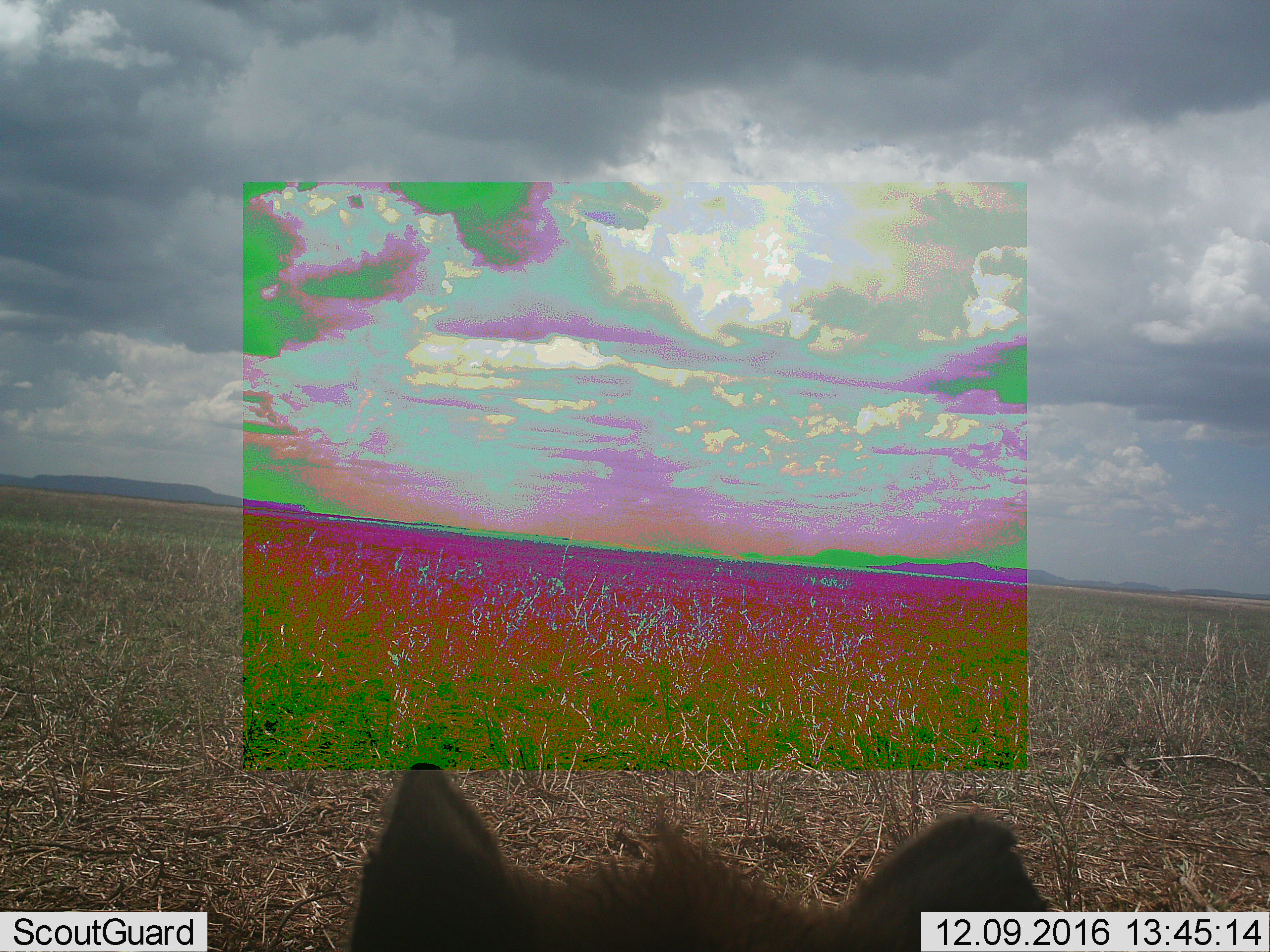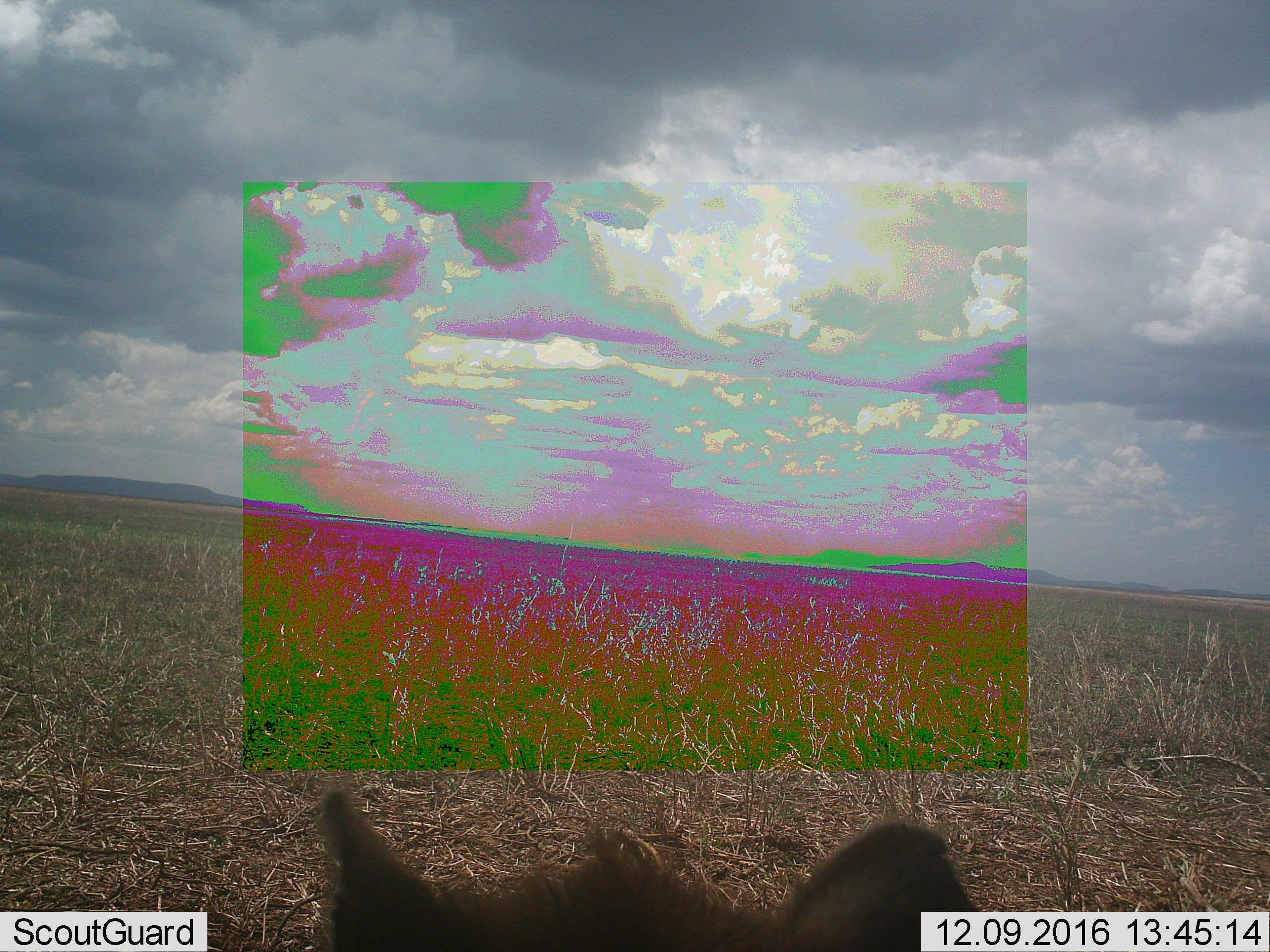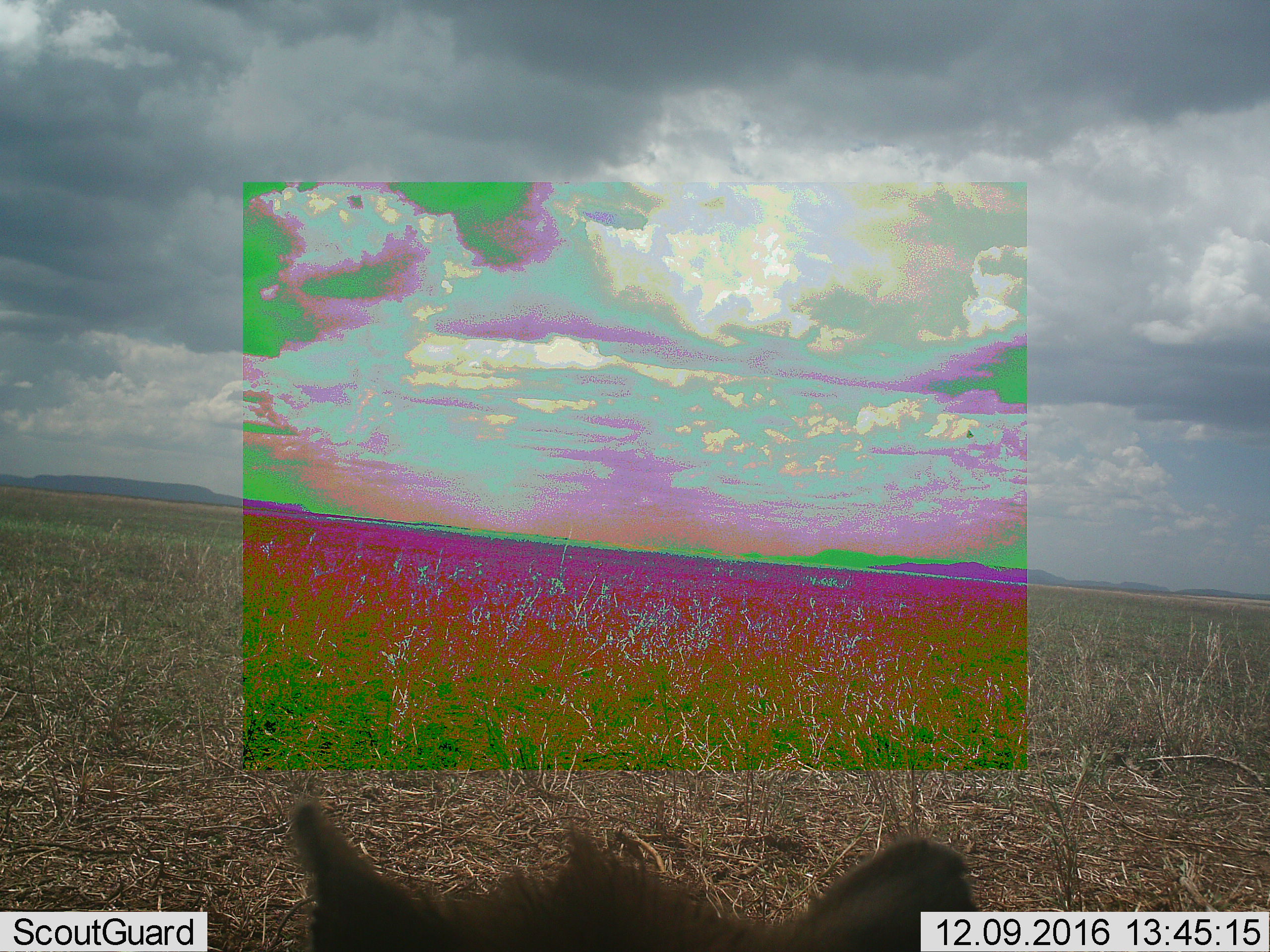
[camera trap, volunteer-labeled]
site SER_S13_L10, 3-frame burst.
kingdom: Animalia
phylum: Chordata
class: Mammalia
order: Carnivora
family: Hyaenidae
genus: Crocuta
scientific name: Crocuta crocuta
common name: spotted hyena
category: hyenaspotted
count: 1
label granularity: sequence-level